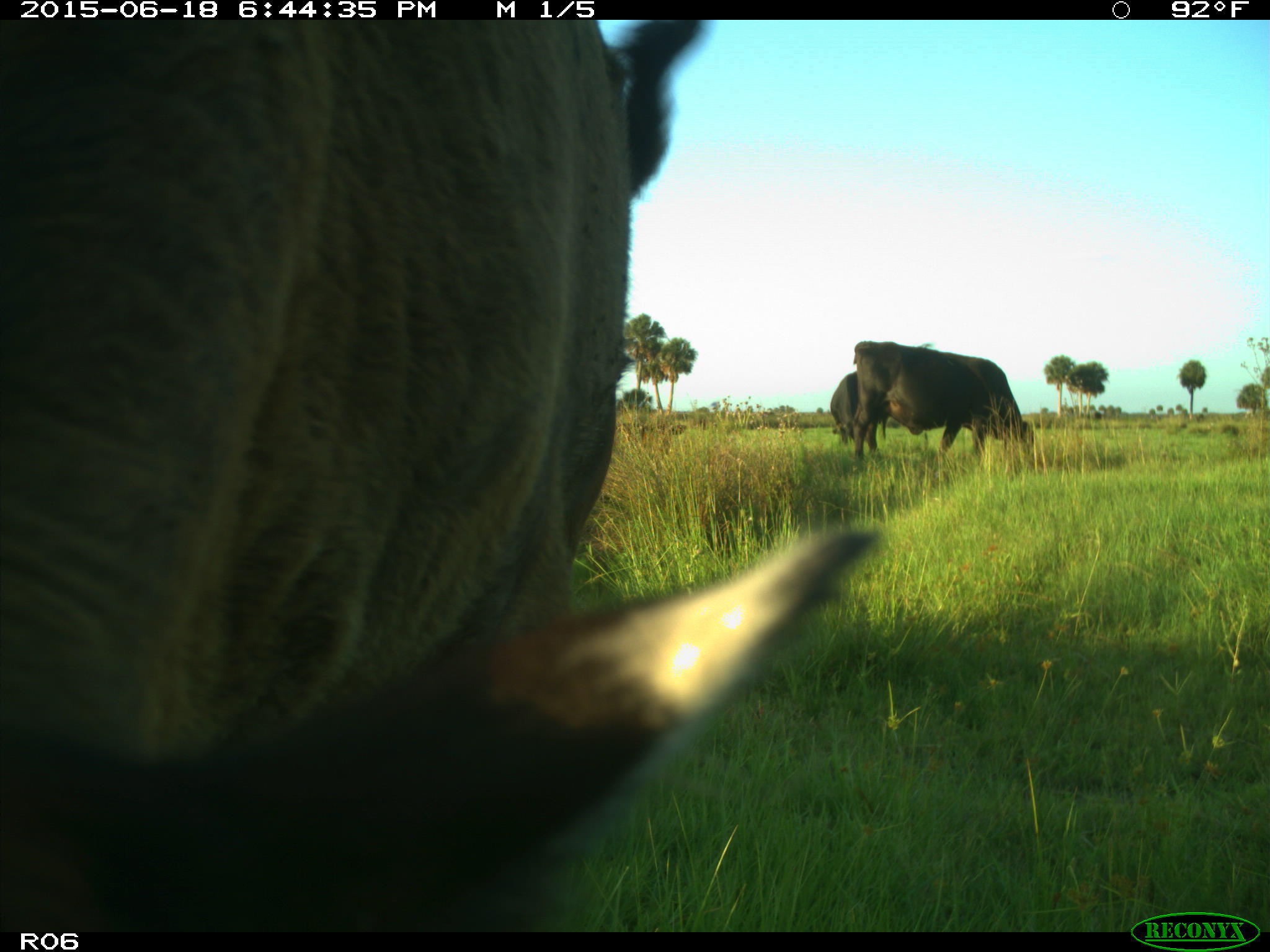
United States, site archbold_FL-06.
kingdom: Animalia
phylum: Chordata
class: Mammalia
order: Artiodactyla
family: Bovidae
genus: Bos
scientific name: Bos taurus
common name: domestic cow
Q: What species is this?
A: Bos taurus (domestic cow).